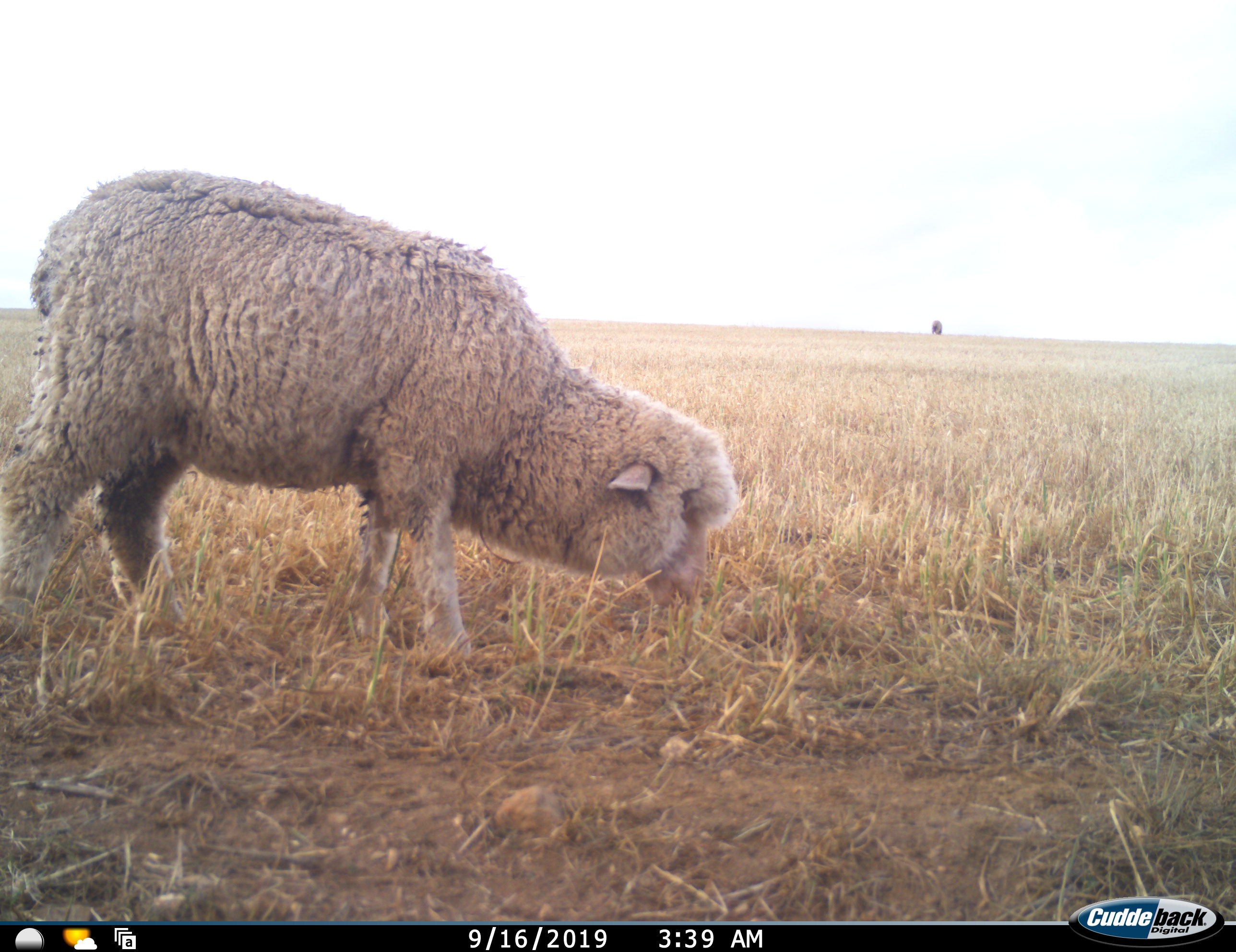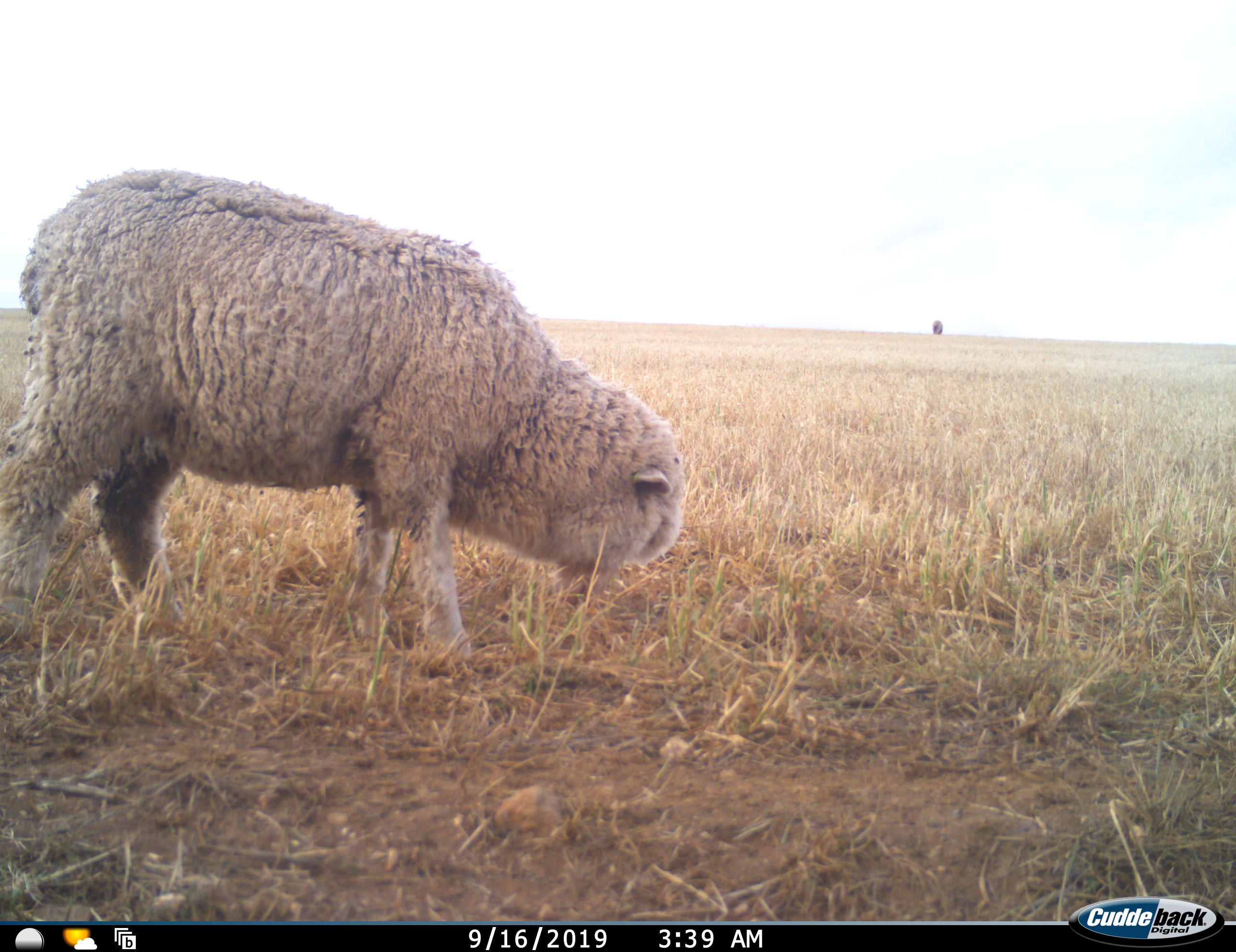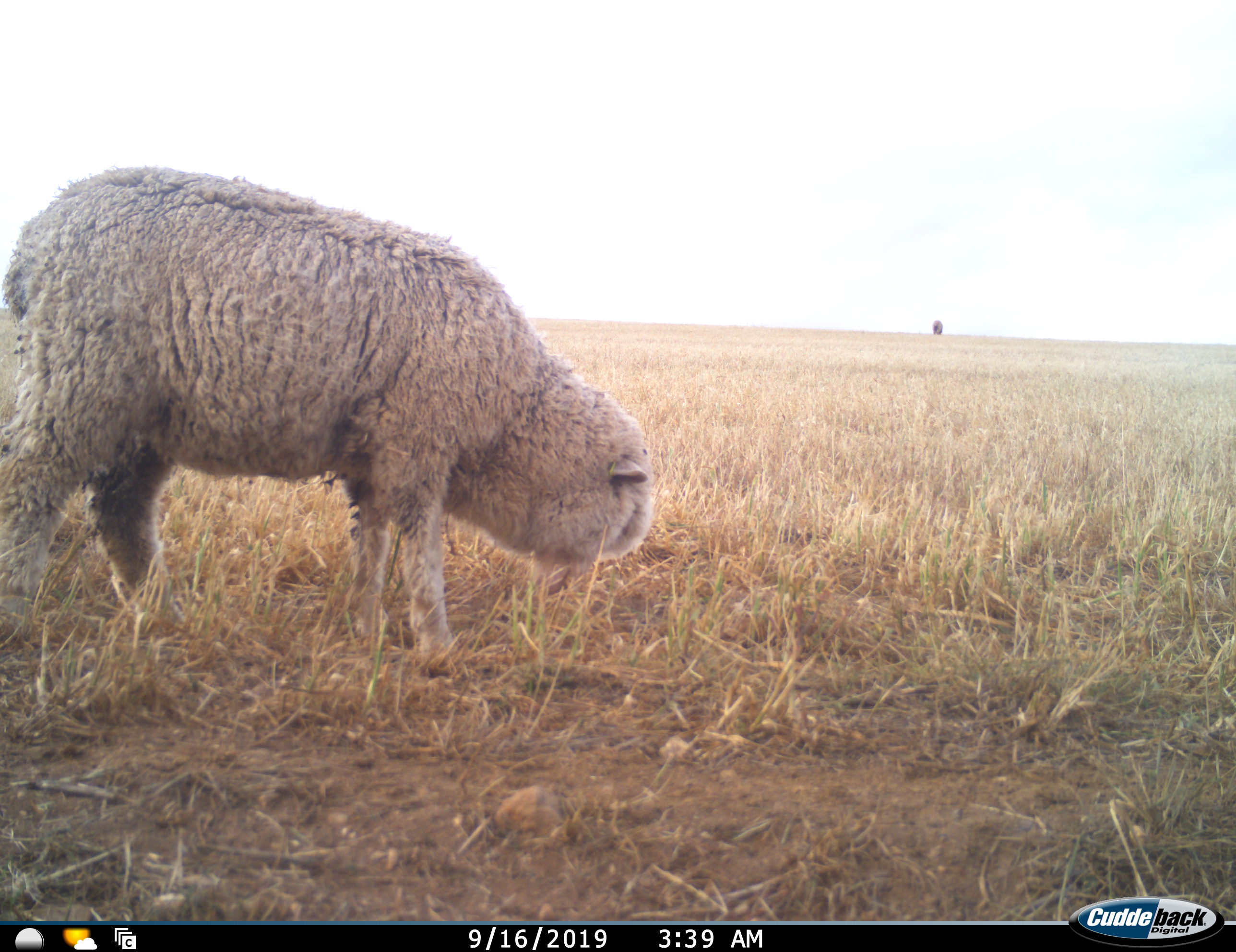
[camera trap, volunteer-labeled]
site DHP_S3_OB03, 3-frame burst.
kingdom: Animalia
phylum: Chordata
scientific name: Vertebrata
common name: domestic animal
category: domesticanimal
Domesticanimal (domestic animal) (Vertebrata), count 1. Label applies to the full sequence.